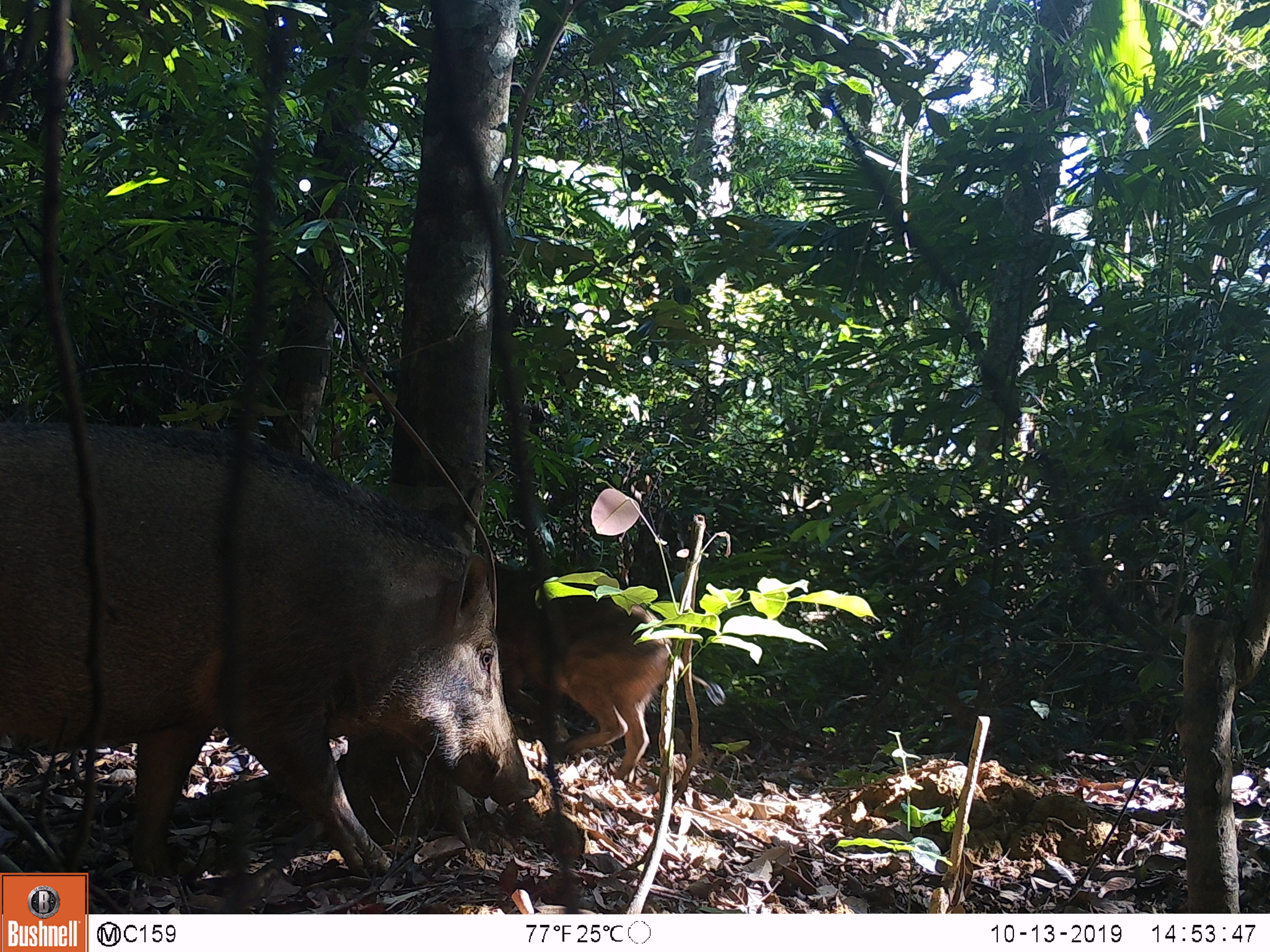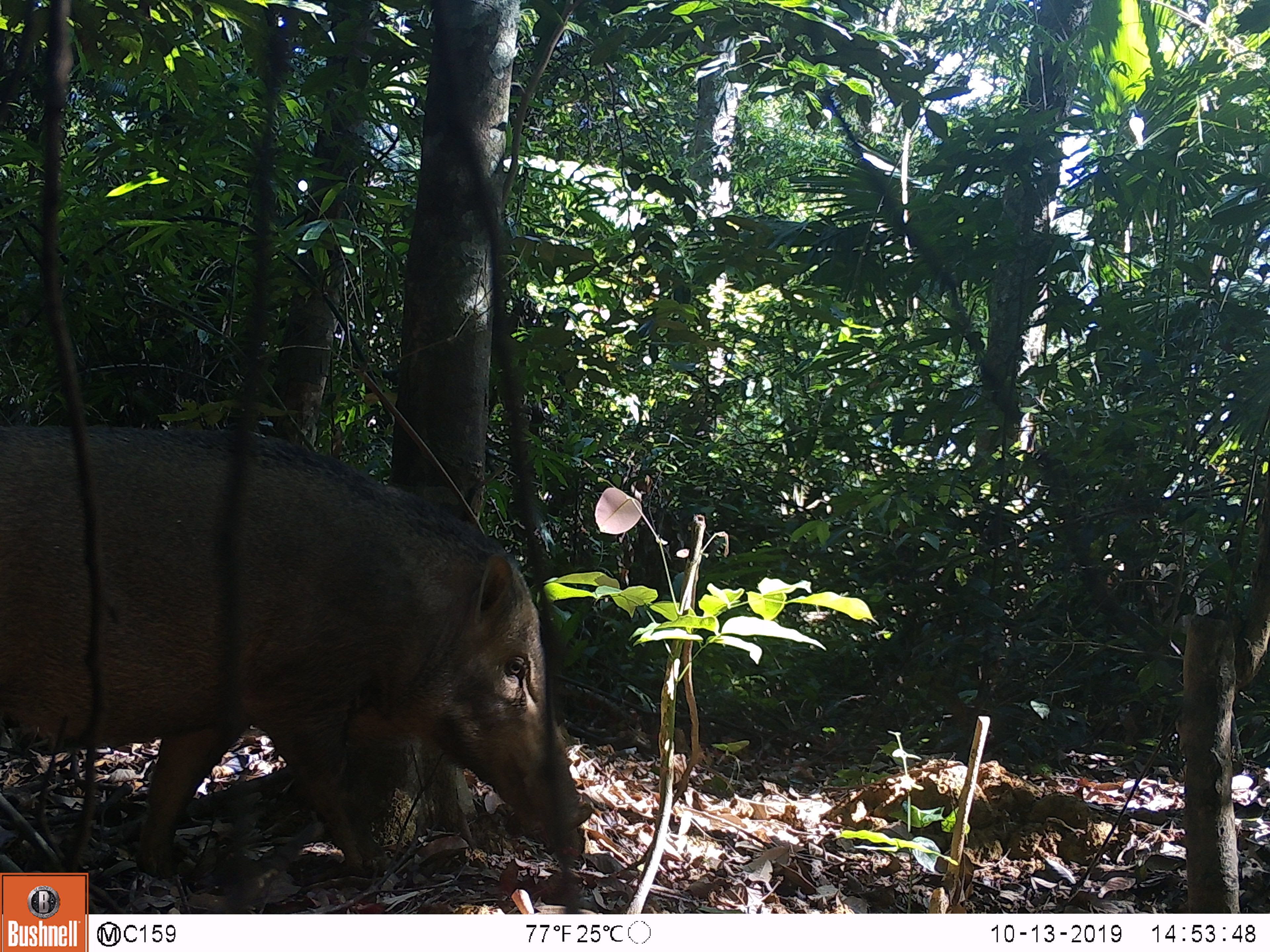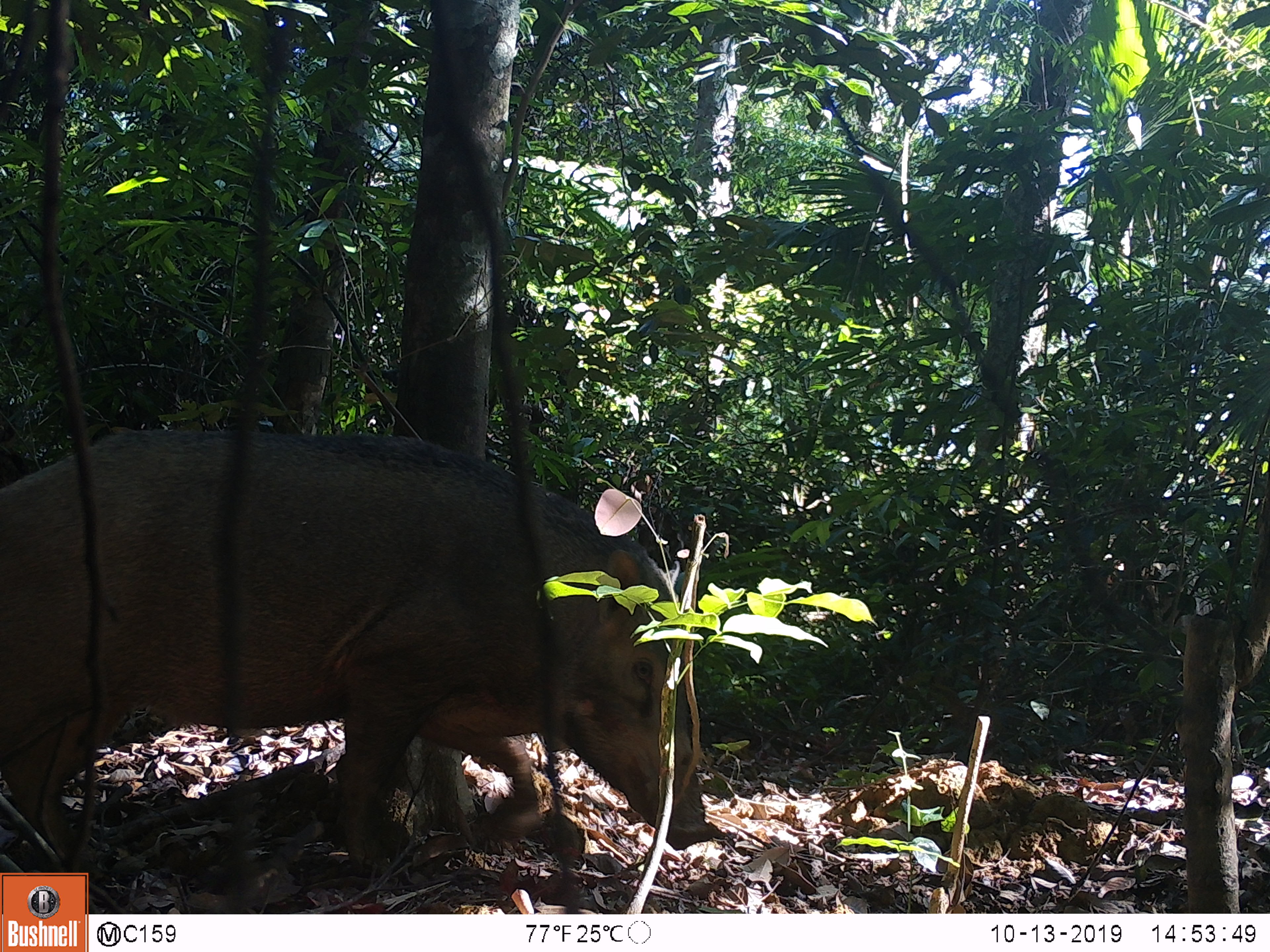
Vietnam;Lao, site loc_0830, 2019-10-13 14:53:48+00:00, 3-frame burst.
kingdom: Animalia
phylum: Chordata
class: Mammalia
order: Artiodactyla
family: Suidae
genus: Sus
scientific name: Sus scrofa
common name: eurasian wild pig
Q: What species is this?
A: Eurasian wild pig (Sus scrofa).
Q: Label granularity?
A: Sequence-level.